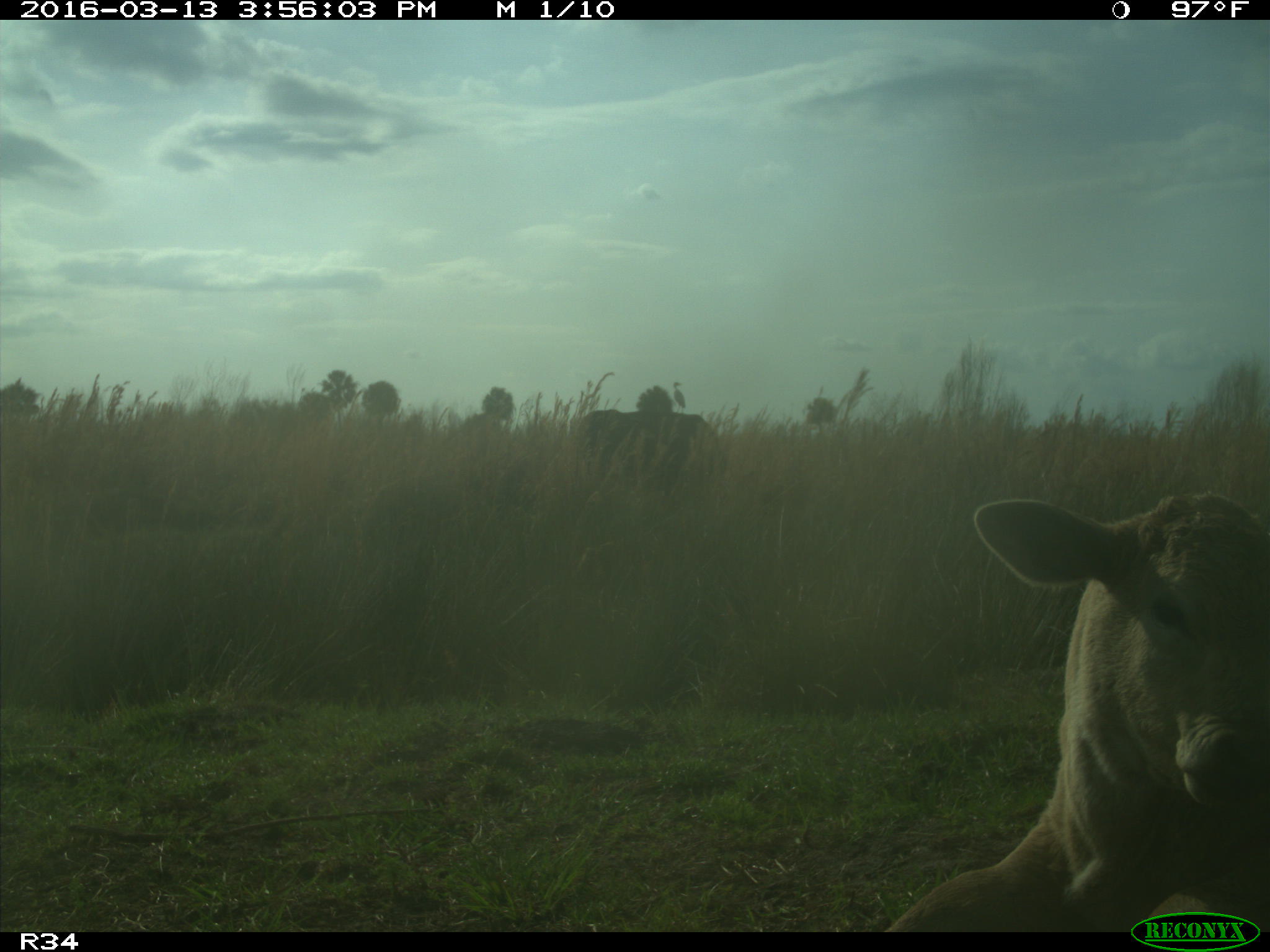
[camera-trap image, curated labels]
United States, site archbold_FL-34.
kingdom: Animalia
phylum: Chordata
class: Mammalia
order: Artiodactyla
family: Bovidae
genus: Bos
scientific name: Bos taurus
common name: domestic cow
Bos taurus (domestic cow).